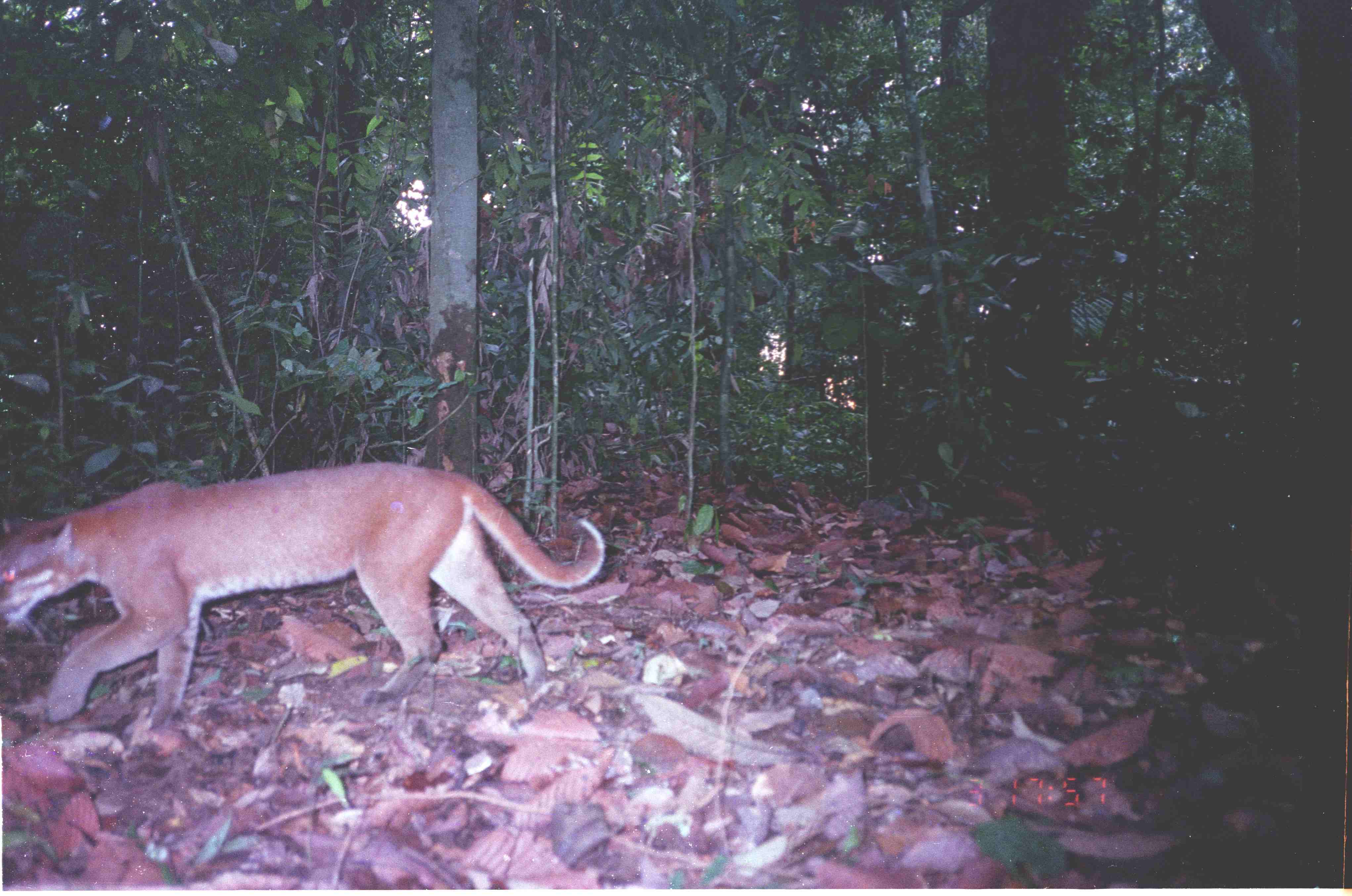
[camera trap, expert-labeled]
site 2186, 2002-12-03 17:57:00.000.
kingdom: Animalia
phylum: Chordata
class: Mammalia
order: Carnivora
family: Felidae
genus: Catopuma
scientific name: Catopuma temminckii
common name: asian golden cat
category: pardofelis temminckii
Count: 1.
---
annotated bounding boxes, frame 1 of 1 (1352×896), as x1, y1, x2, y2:
pardofelis temminckii: 0, 459, 615, 729